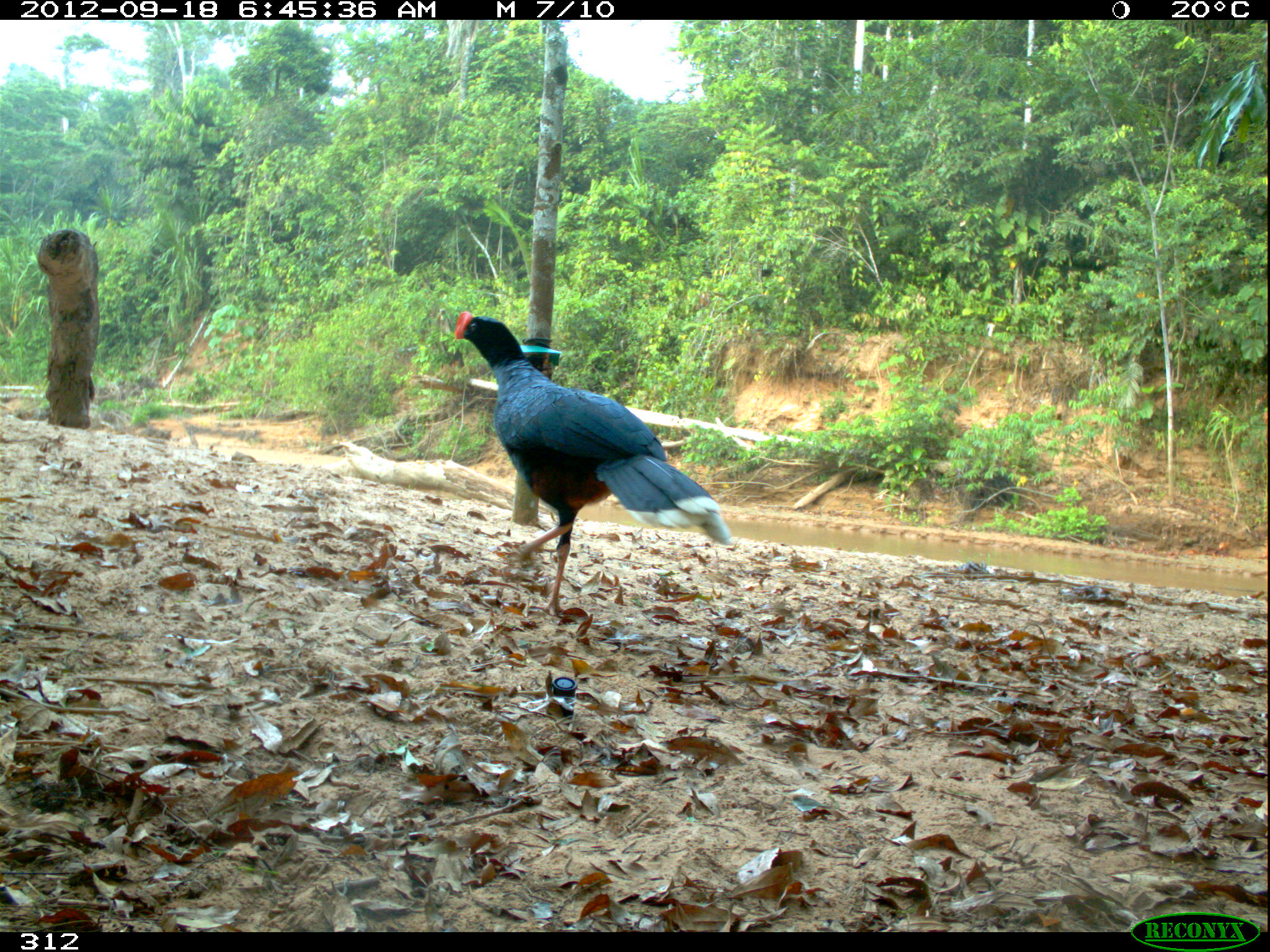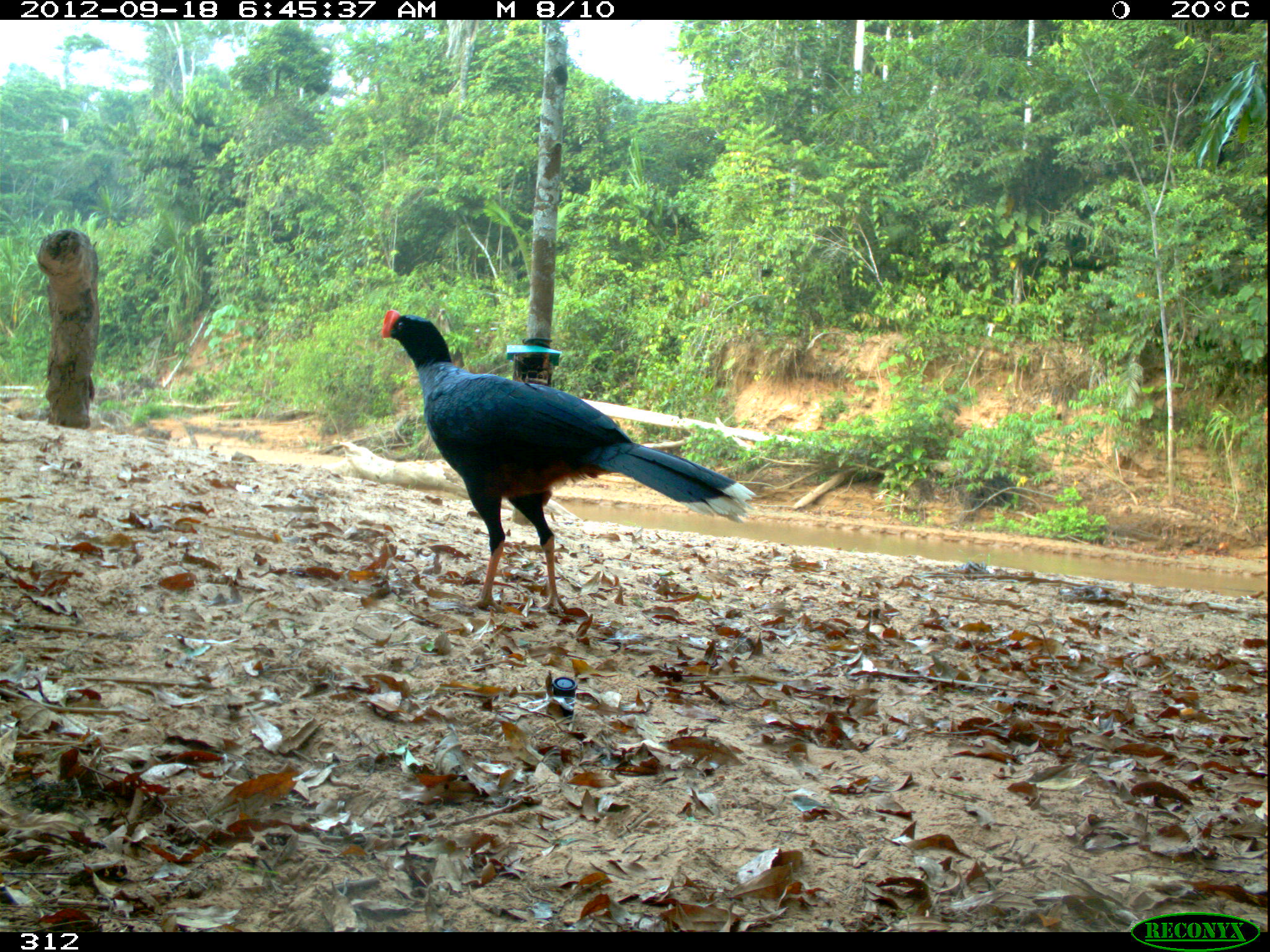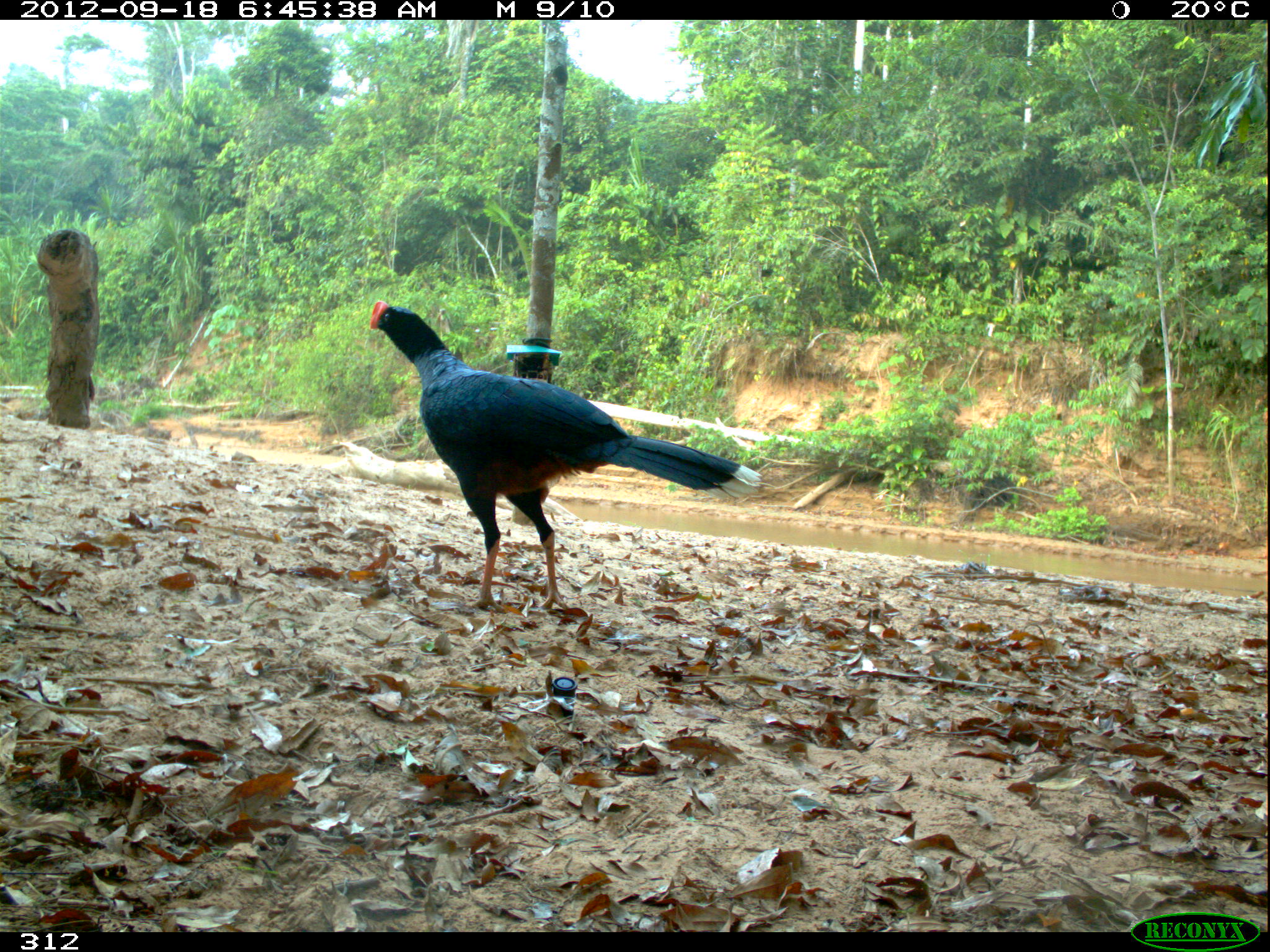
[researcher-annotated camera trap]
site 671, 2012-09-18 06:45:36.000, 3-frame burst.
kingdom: Animalia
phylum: Chordata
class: Aves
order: Galliformes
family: Cracidae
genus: Mitu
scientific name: Mitu tuberosum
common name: razor-billed curassow